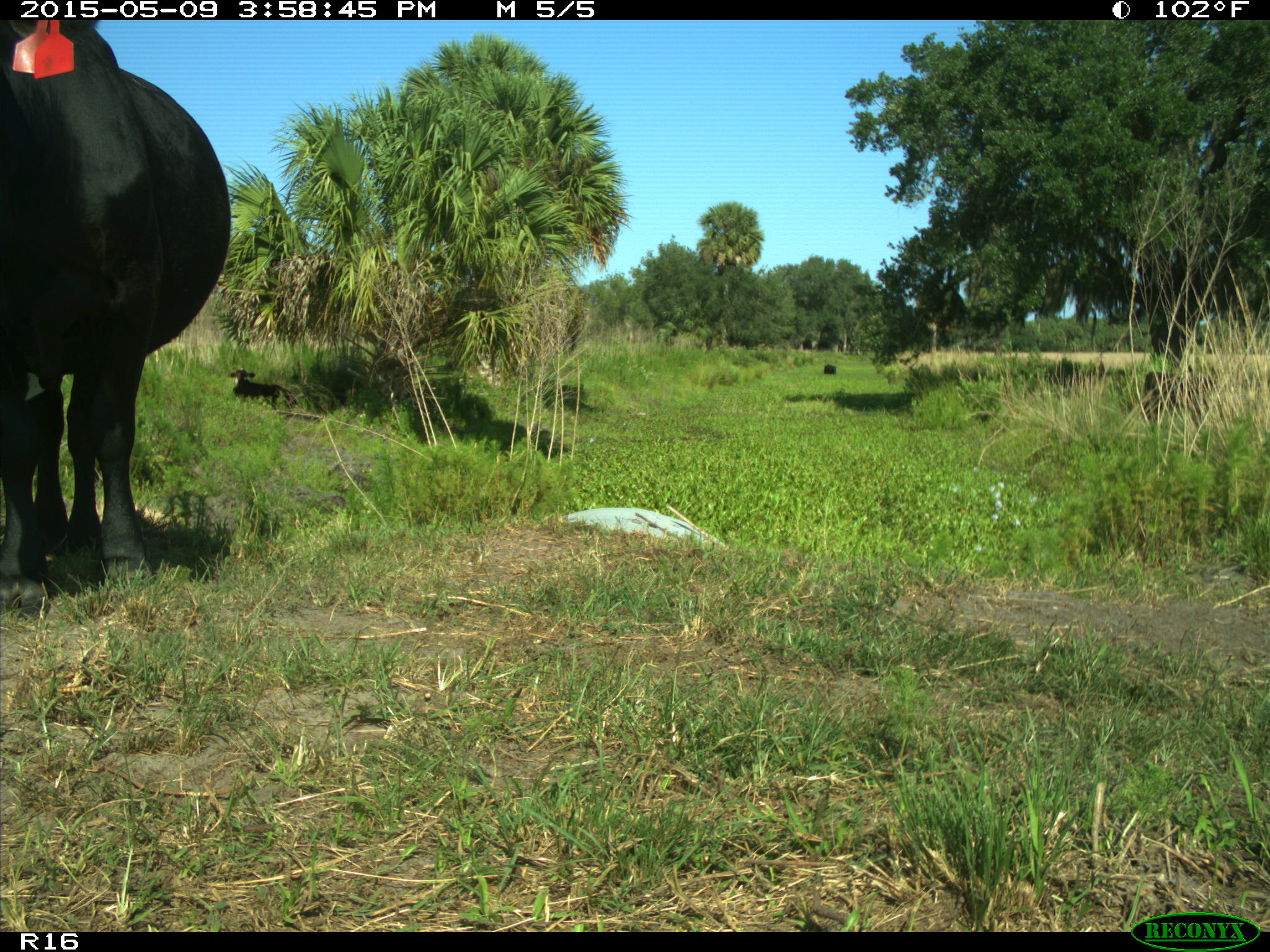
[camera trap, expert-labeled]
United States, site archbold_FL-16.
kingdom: Animalia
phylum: Chordata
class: Mammalia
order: Artiodactyla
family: Bovidae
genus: Bos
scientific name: Bos taurus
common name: domestic cow